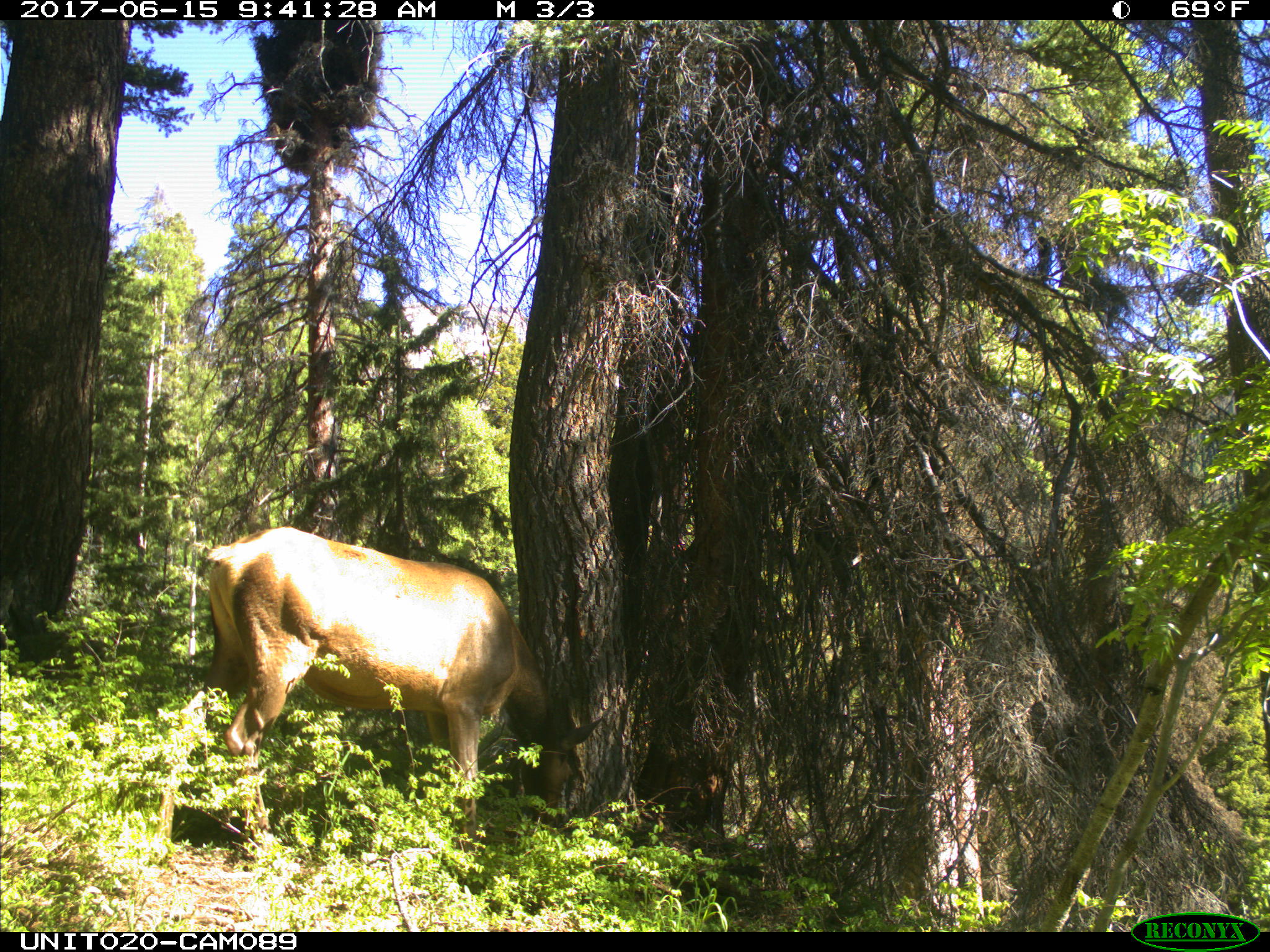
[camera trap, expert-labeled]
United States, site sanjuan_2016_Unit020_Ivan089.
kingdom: Animalia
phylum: Chordata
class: Mammalia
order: Artiodactyla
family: Cervidae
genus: Cervus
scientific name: Cervus elaphus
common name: red deer